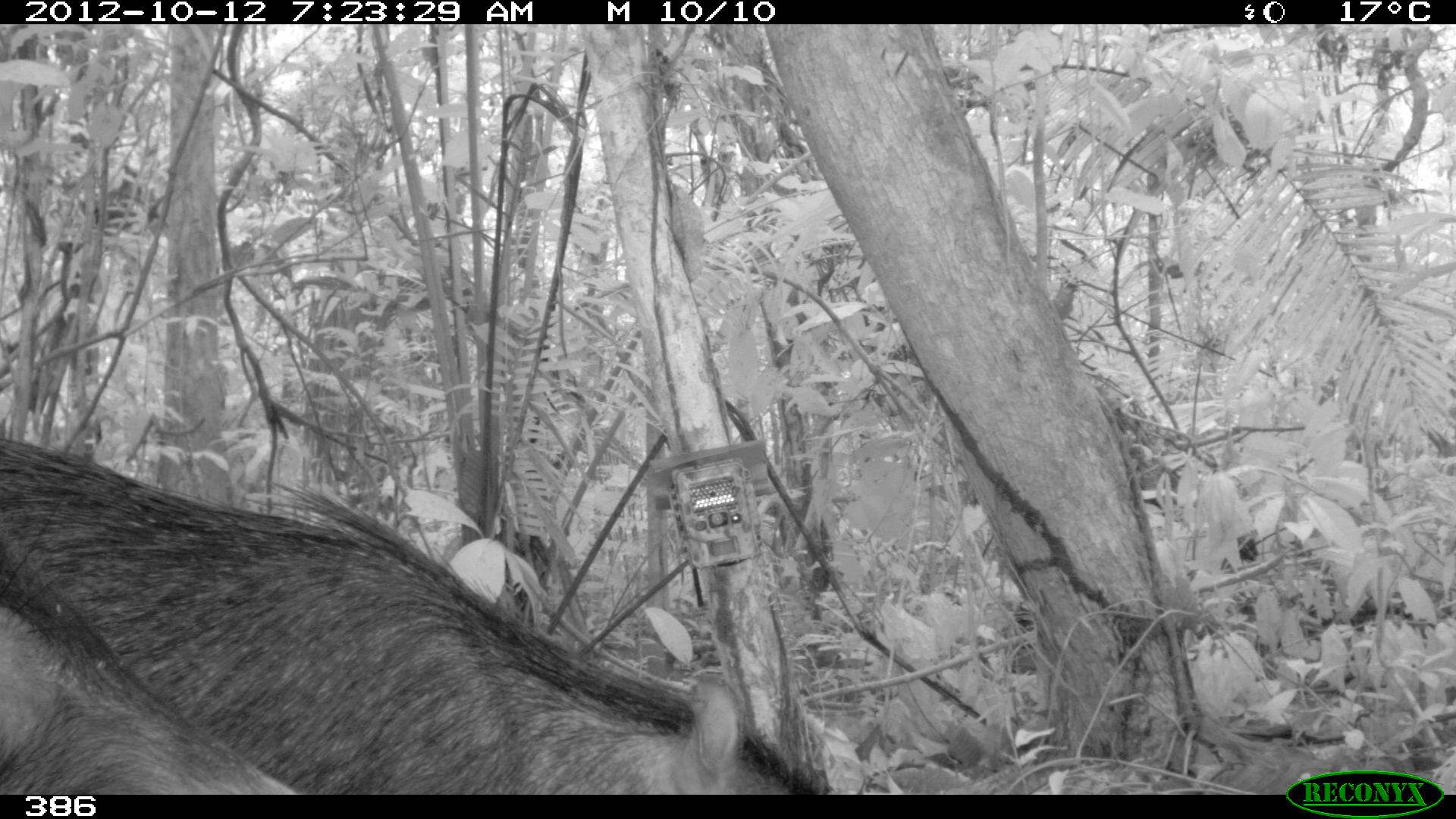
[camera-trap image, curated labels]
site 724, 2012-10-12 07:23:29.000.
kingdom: Animalia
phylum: Chordata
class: Mammalia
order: Artiodactyla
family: Tayassuidae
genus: Tayassu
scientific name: Tayassu pecari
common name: white-lipped peccary